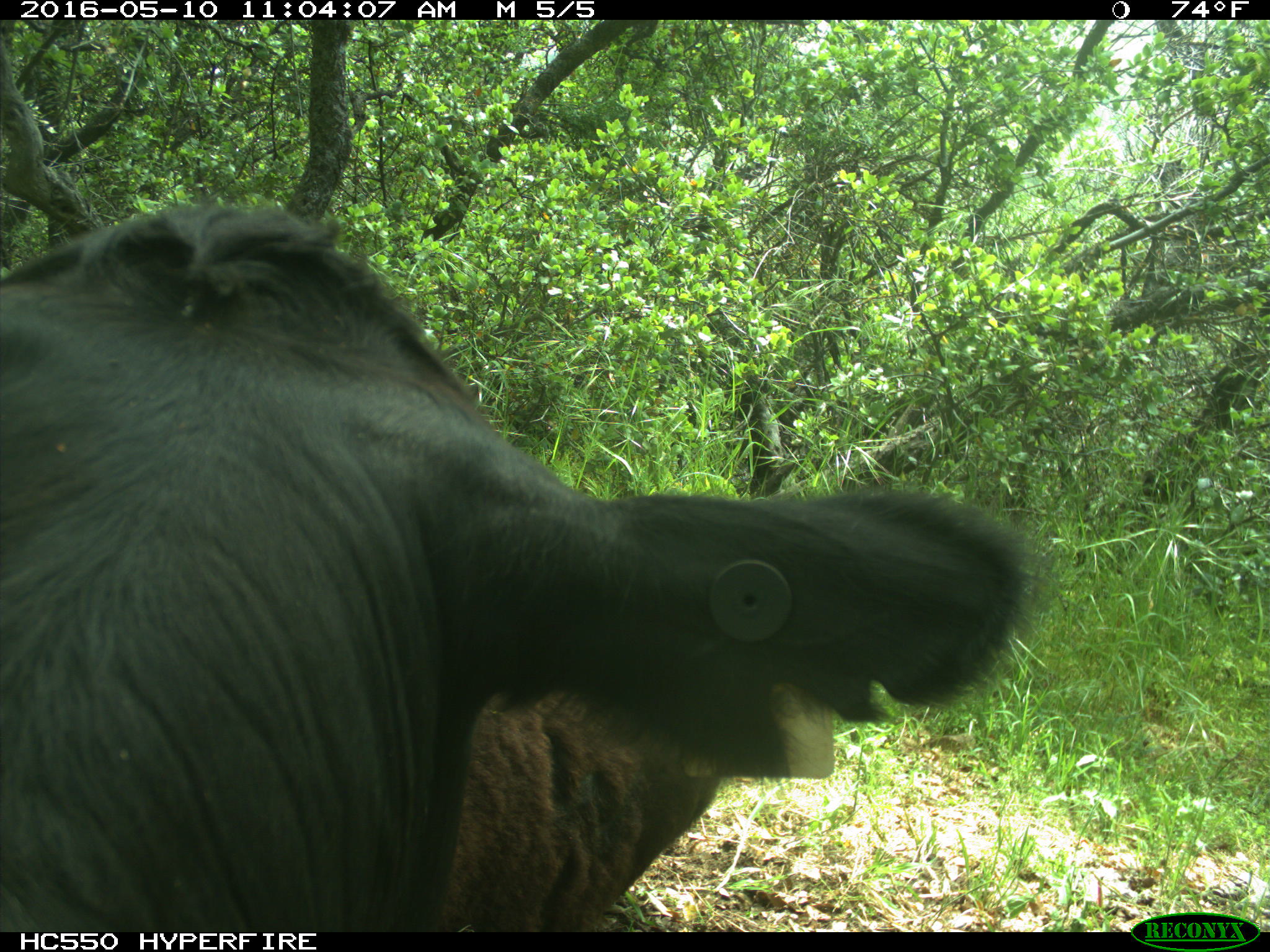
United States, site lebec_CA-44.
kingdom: Animalia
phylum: Chordata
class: Mammalia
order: Artiodactyla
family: Bovidae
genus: Bos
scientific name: Bos taurus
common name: domestic cow